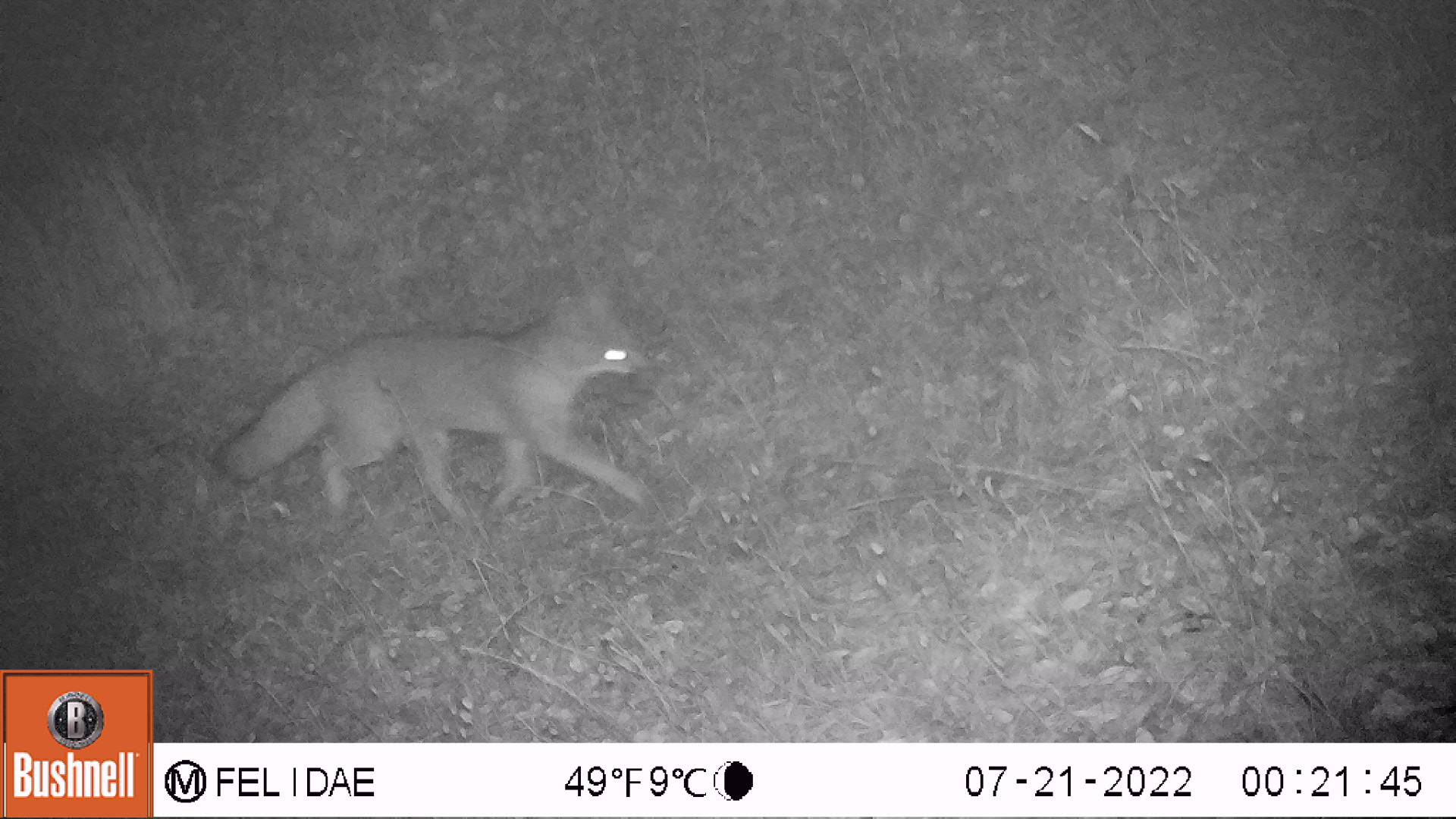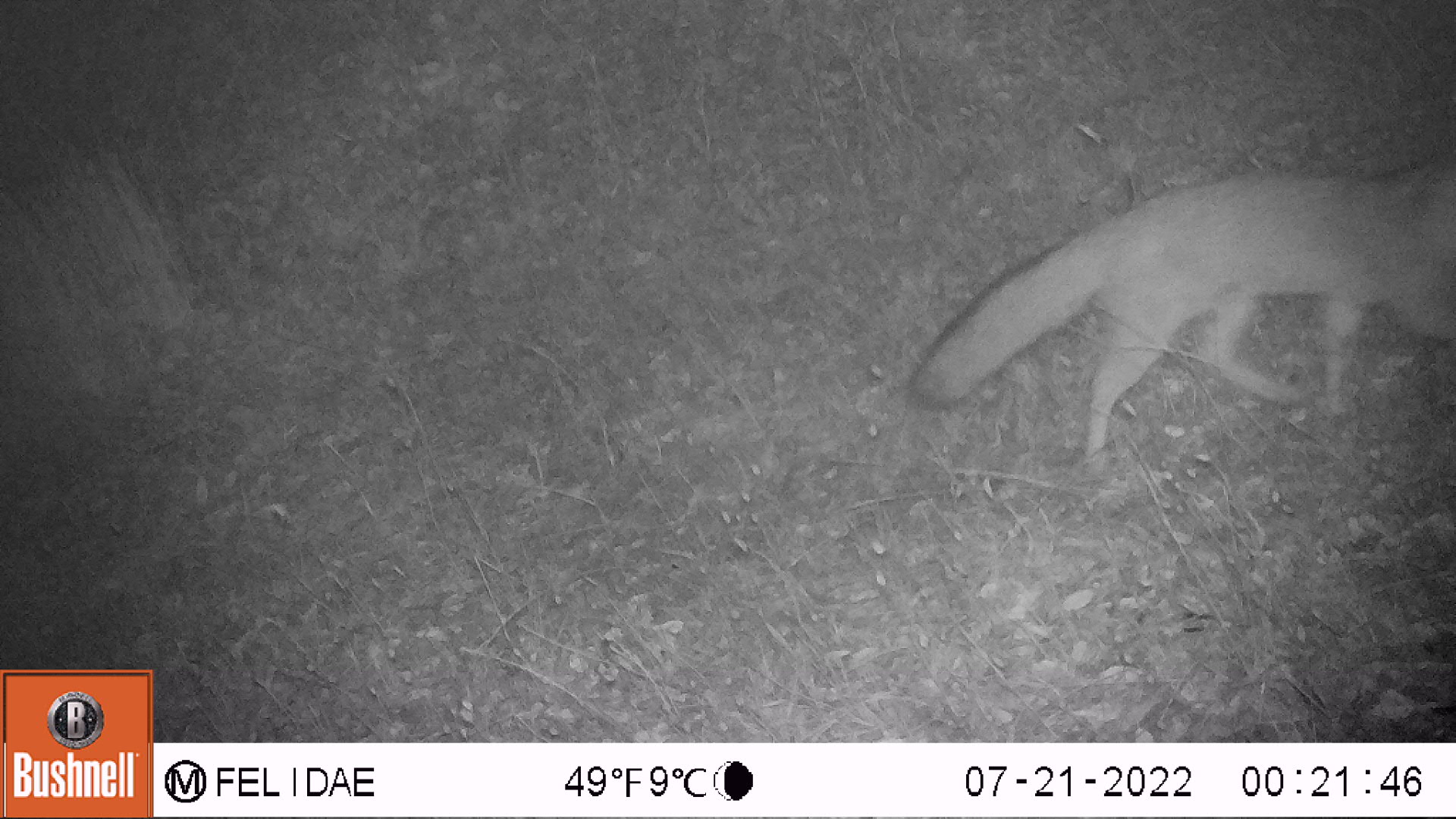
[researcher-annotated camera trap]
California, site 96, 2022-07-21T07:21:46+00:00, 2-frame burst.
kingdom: Animalia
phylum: Chordata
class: Mammalia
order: Carnivora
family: Canidae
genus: Urocyon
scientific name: Urocyon cinereoargenteus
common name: gray fox